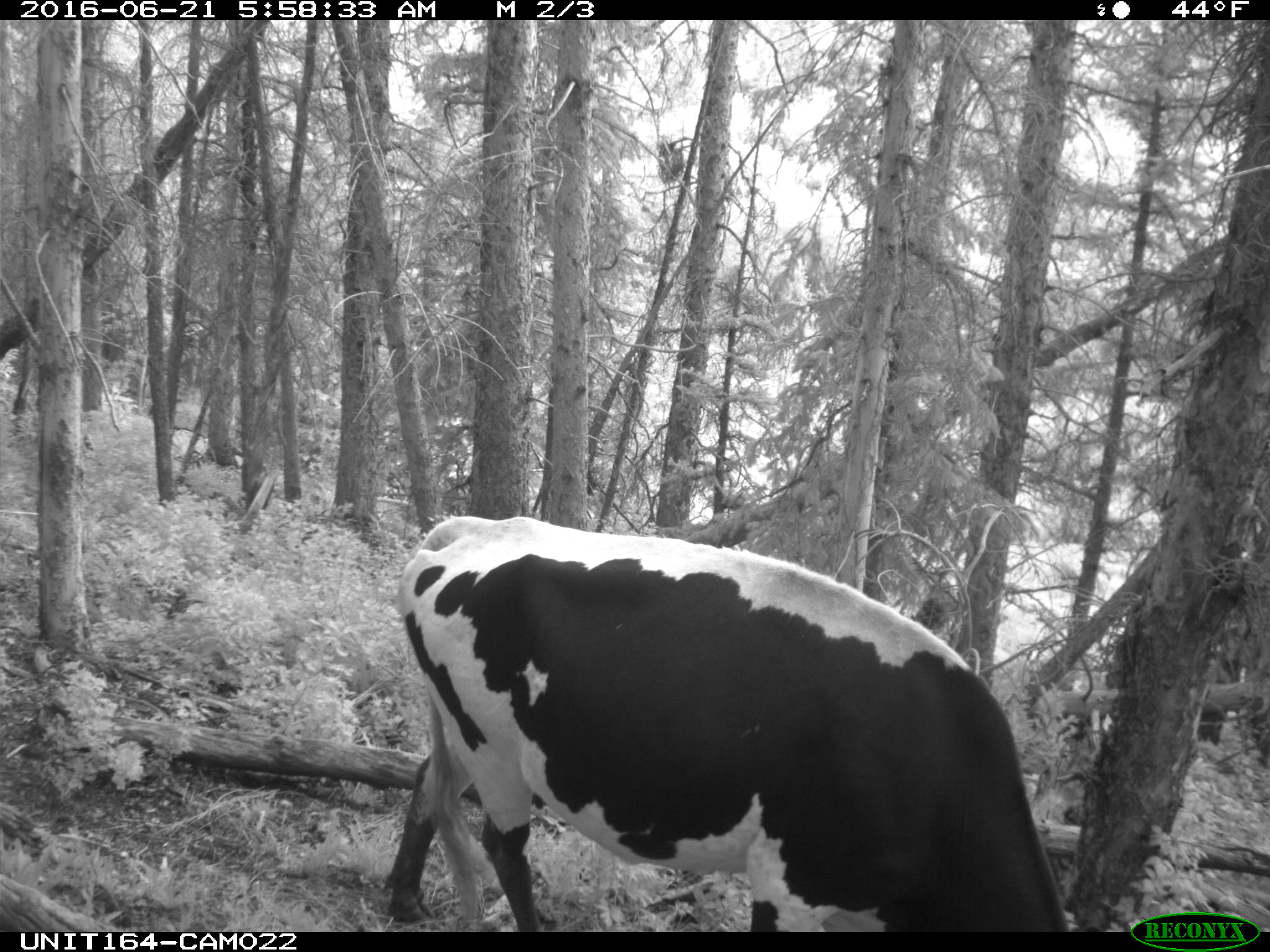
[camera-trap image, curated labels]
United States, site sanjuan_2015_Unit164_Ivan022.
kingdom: Animalia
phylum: Chordata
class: Mammalia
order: Artiodactyla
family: Bovidae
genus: Bos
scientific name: Bos taurus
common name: domestic cow